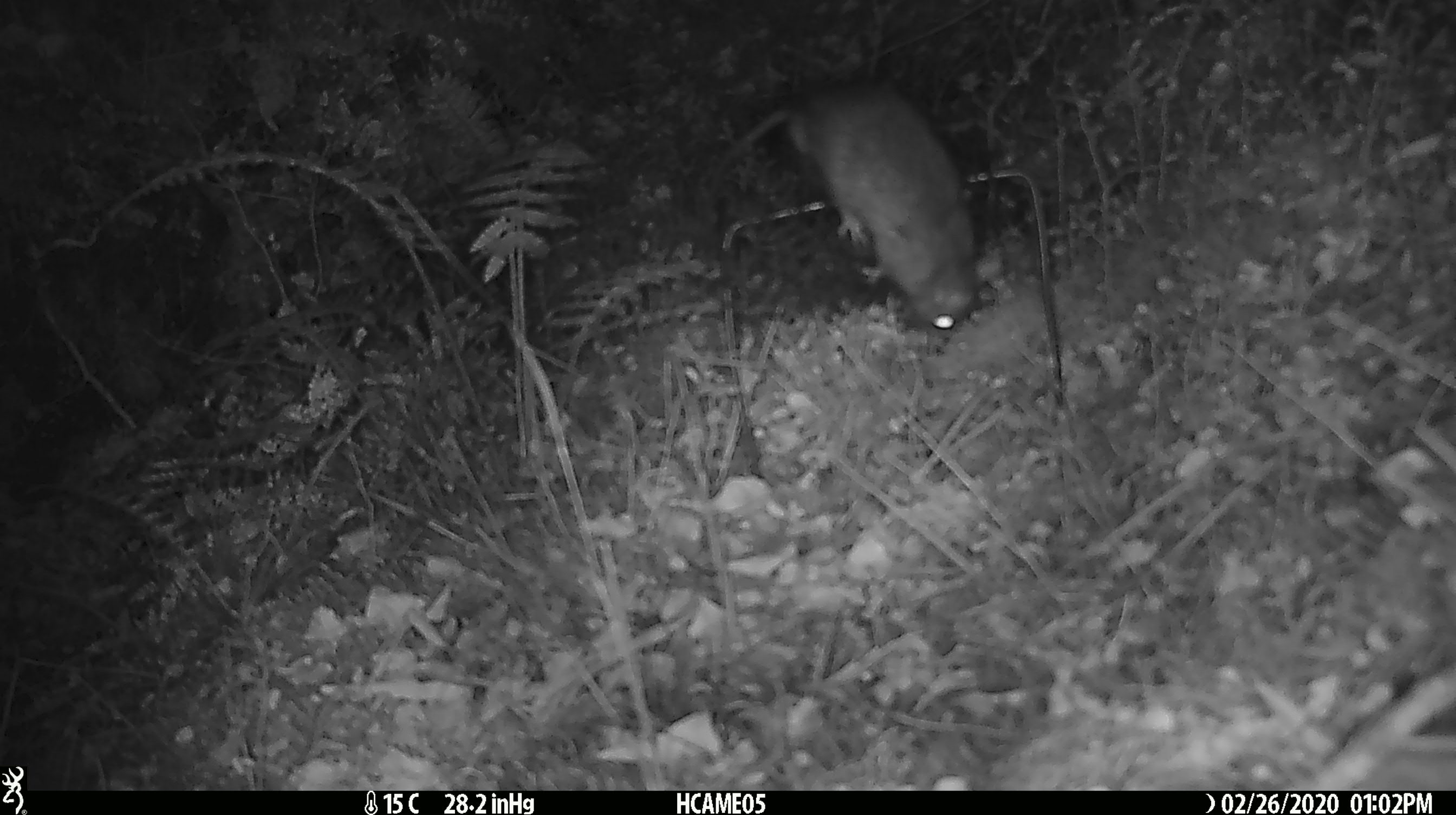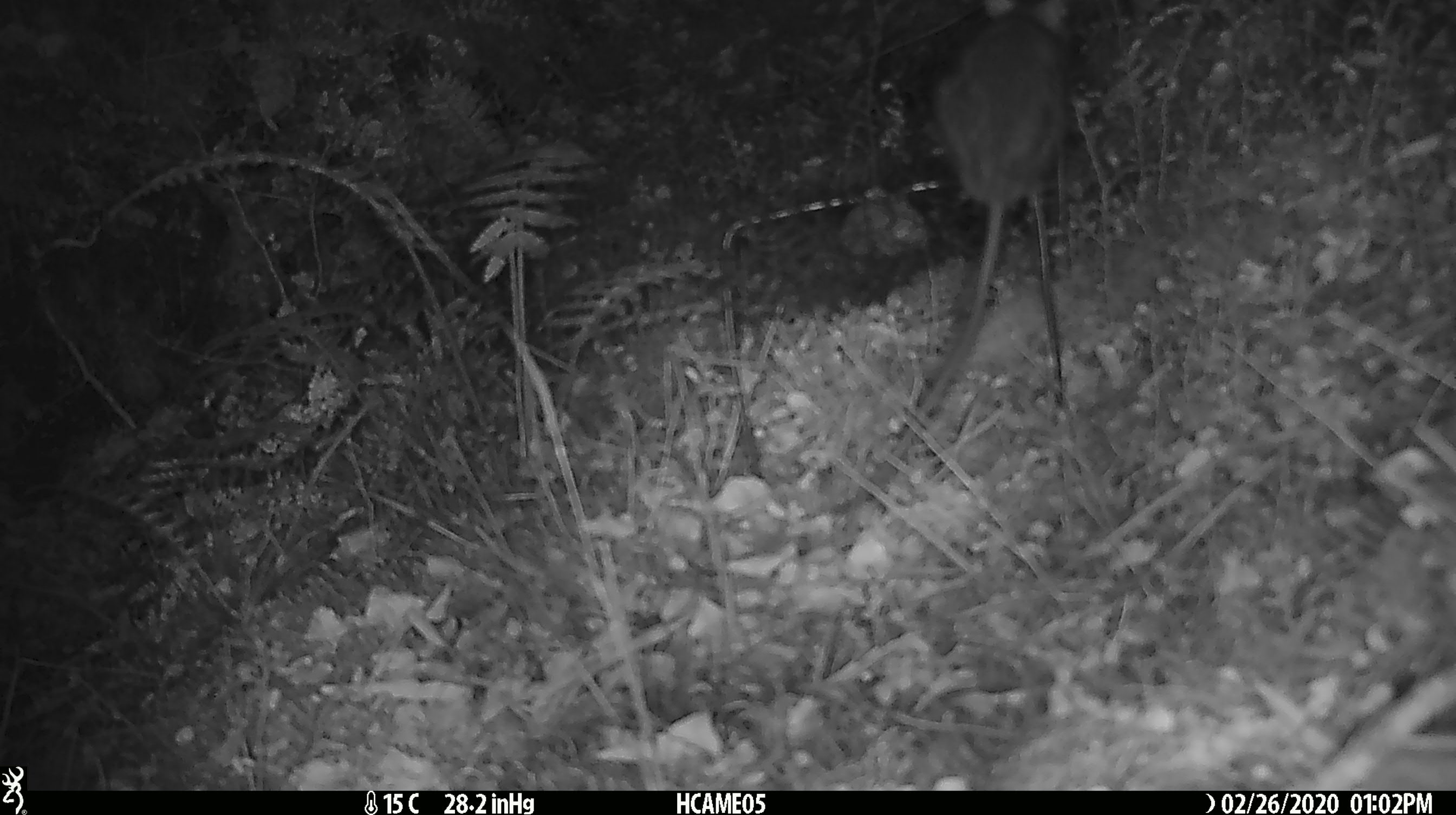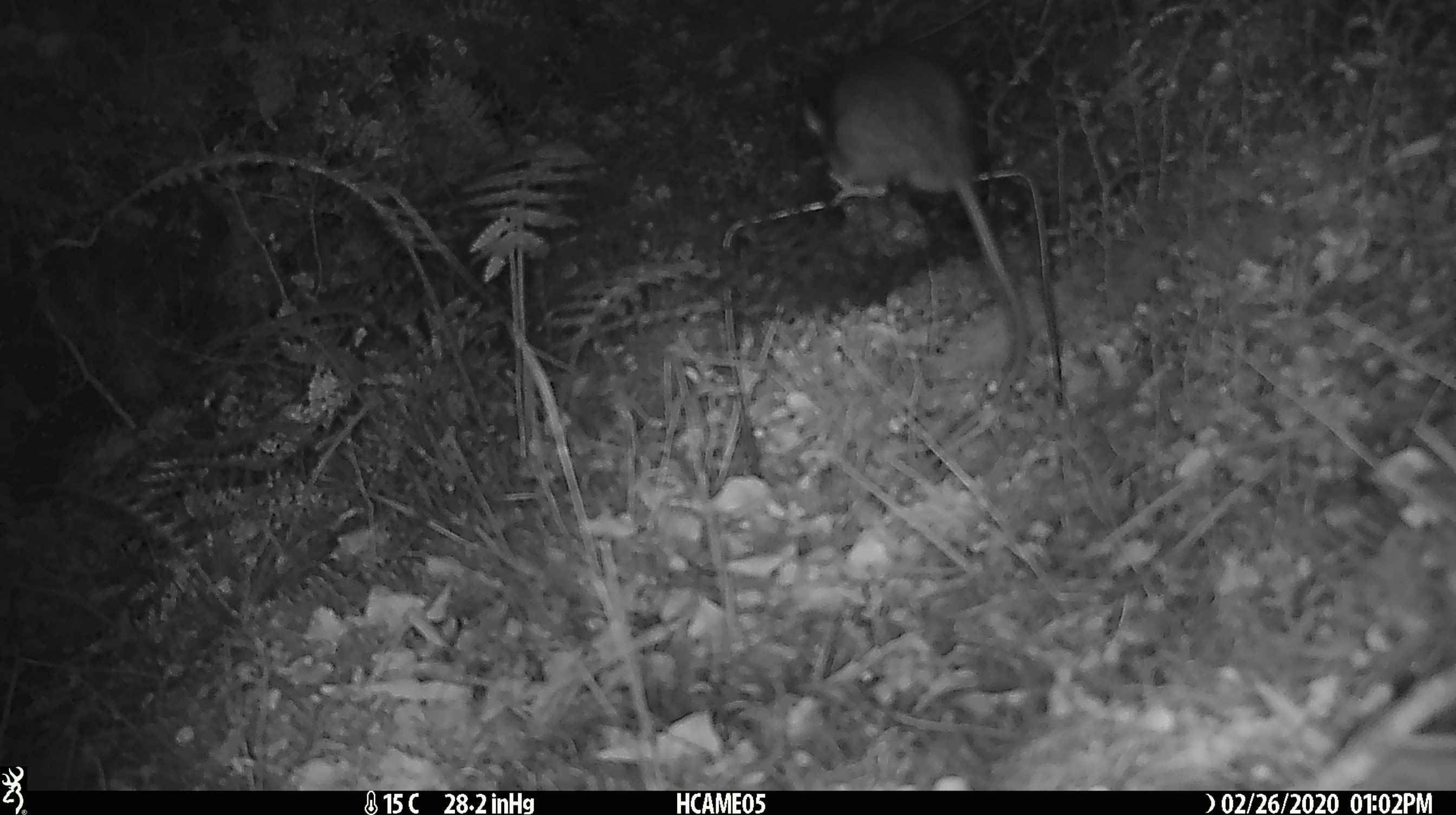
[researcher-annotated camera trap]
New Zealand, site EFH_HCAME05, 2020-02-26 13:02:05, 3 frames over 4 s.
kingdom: Animalia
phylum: Chordata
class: Mammalia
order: Rodentia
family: Muridae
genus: Rattus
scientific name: Rattus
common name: rat